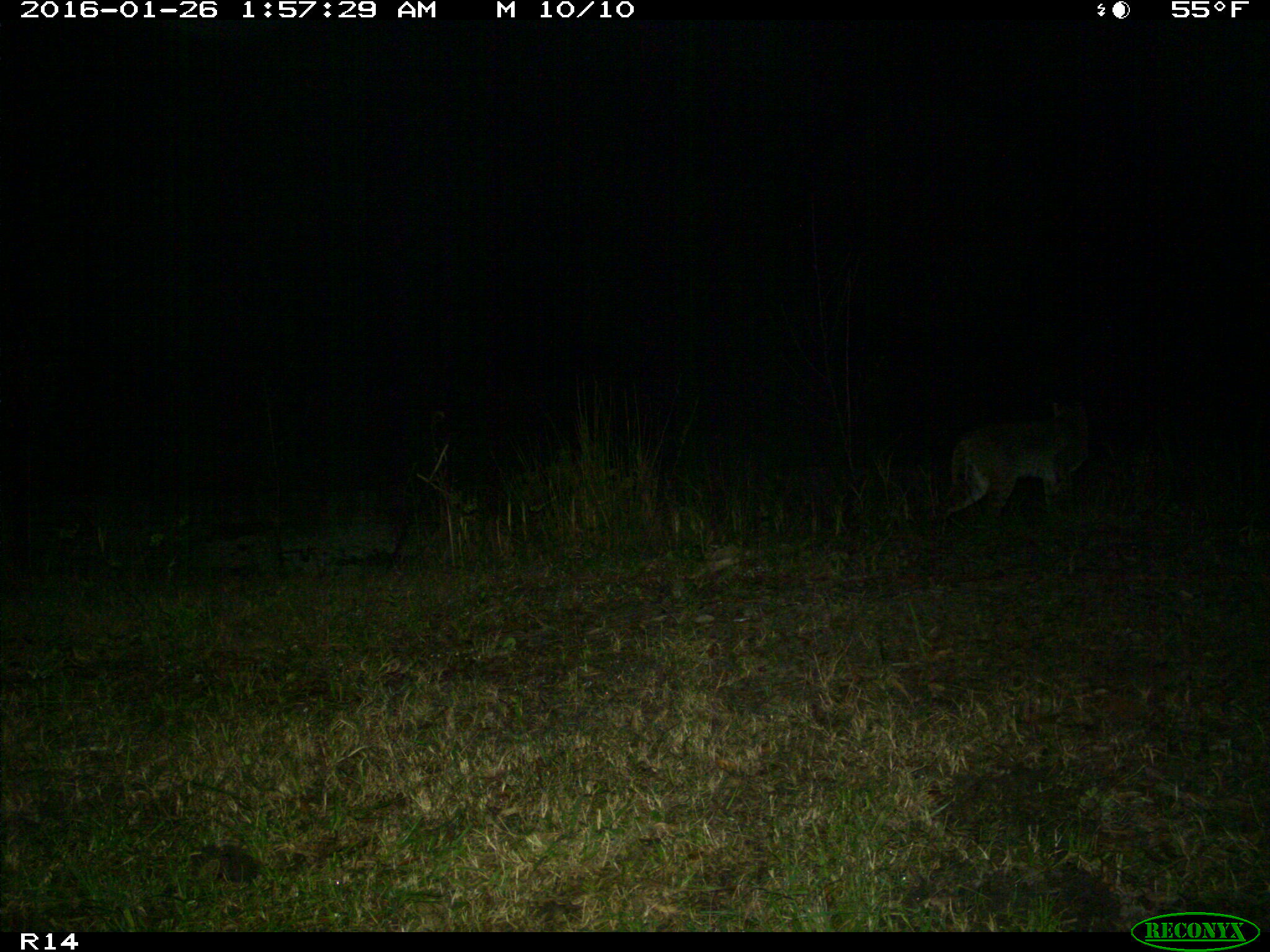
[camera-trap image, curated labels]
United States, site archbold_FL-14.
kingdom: Animalia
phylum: Chordata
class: Mammalia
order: Carnivora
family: Felidae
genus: Lynx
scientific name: Lynx rufus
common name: bobcat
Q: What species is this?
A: Lynx rufus (bobcat).